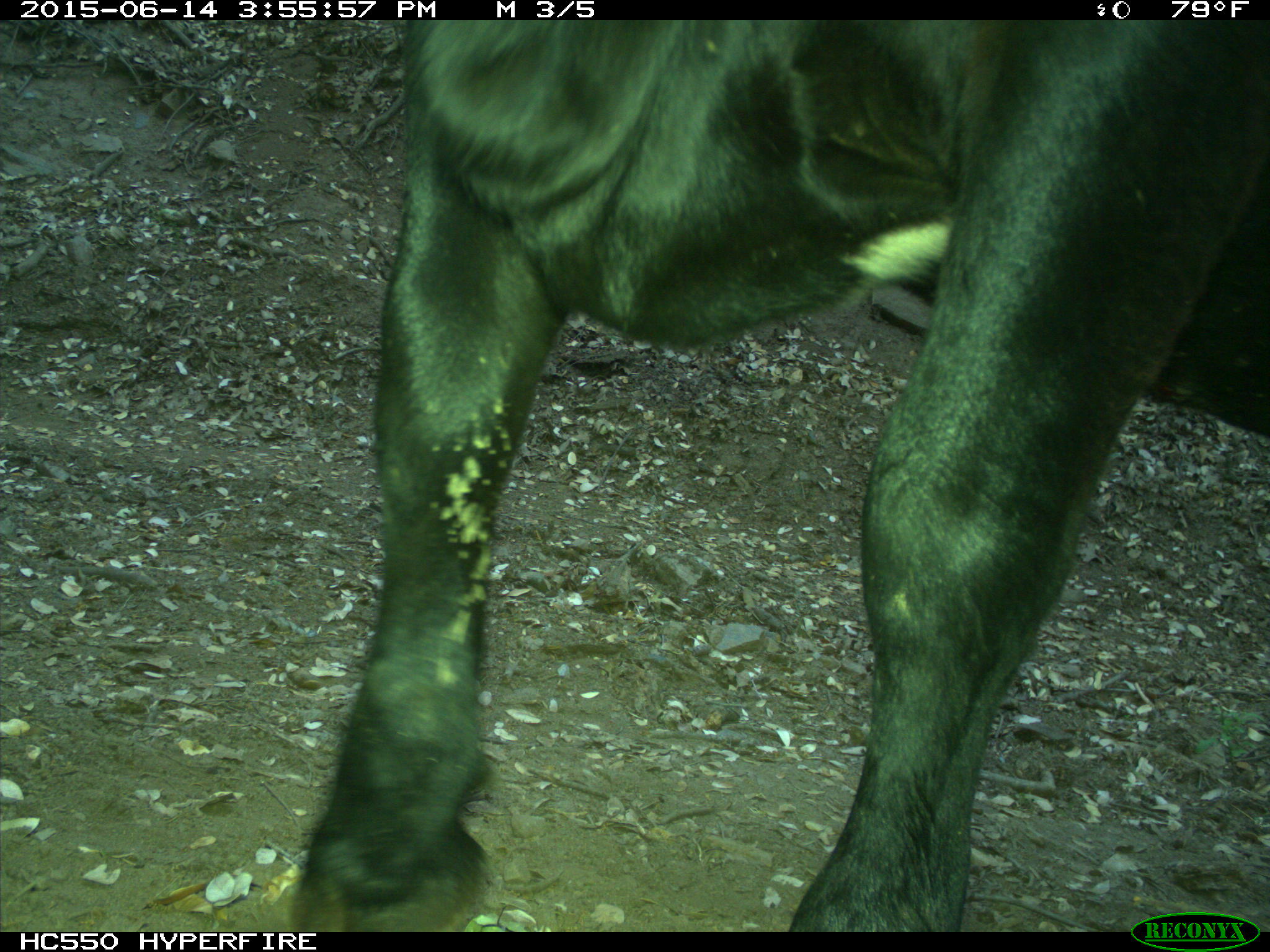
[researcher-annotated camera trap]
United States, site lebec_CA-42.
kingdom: Animalia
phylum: Chordata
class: Mammalia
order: Artiodactyla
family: Bovidae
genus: Bos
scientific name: Bos taurus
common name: domestic cow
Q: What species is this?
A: Bos taurus (domestic cow).